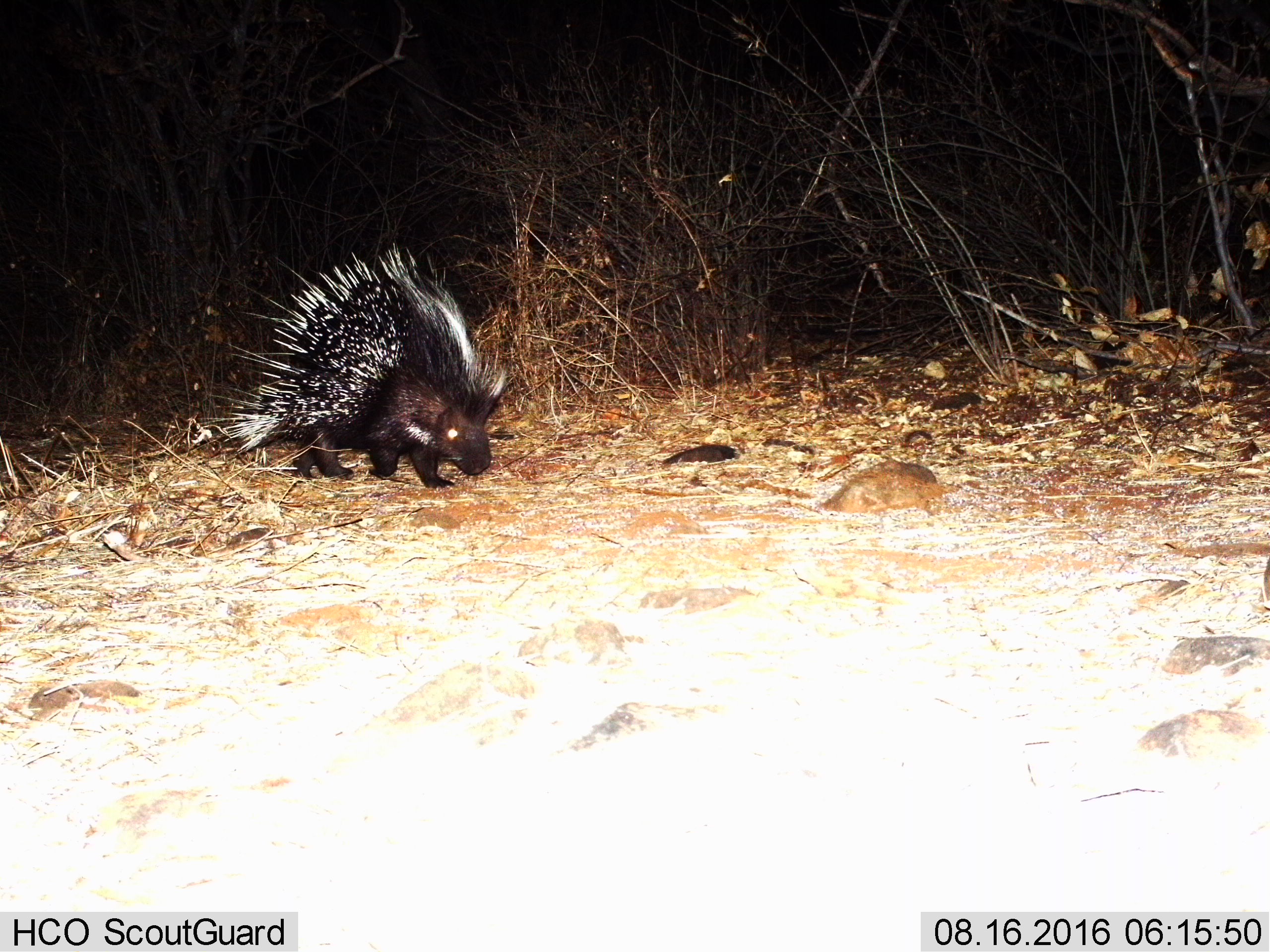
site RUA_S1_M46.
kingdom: Animalia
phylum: Chordata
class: Mammalia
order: Rodentia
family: Hystricidae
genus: Hystrix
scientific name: Hystrix cristata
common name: crested porcupine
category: porcupine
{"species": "porcupine (crested porcupine) (Hystrix cristata)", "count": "1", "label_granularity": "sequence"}